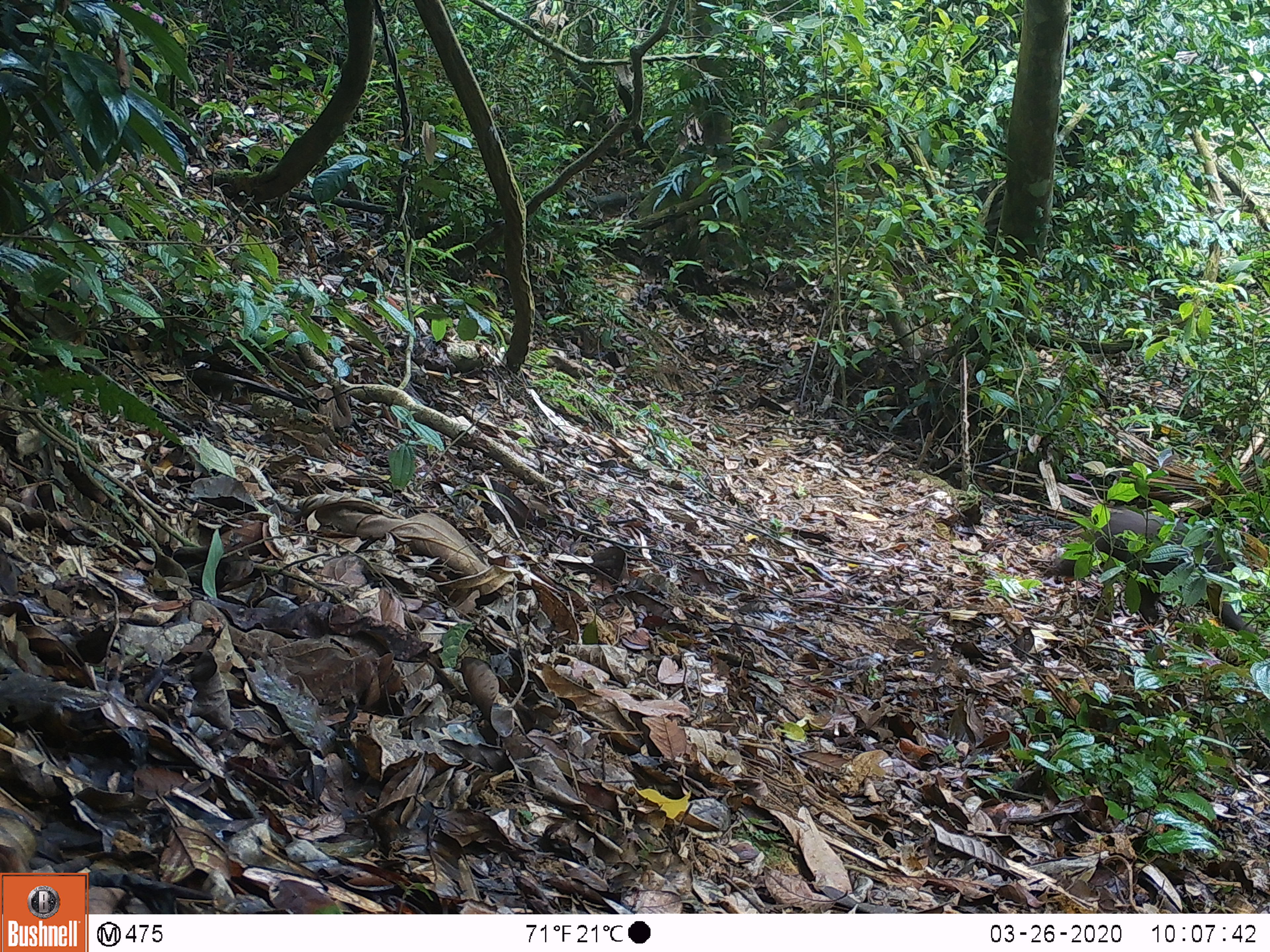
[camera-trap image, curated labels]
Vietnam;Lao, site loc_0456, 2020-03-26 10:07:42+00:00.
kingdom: Animalia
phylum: Chordata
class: Mammalia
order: Primates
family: Cercopithecidae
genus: Macaca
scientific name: Macaca arctoides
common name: stump-tailed macaque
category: stump tailed macaque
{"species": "stump tailed macaque (stump-tailed macaque) (Macaca arctoides)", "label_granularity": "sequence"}